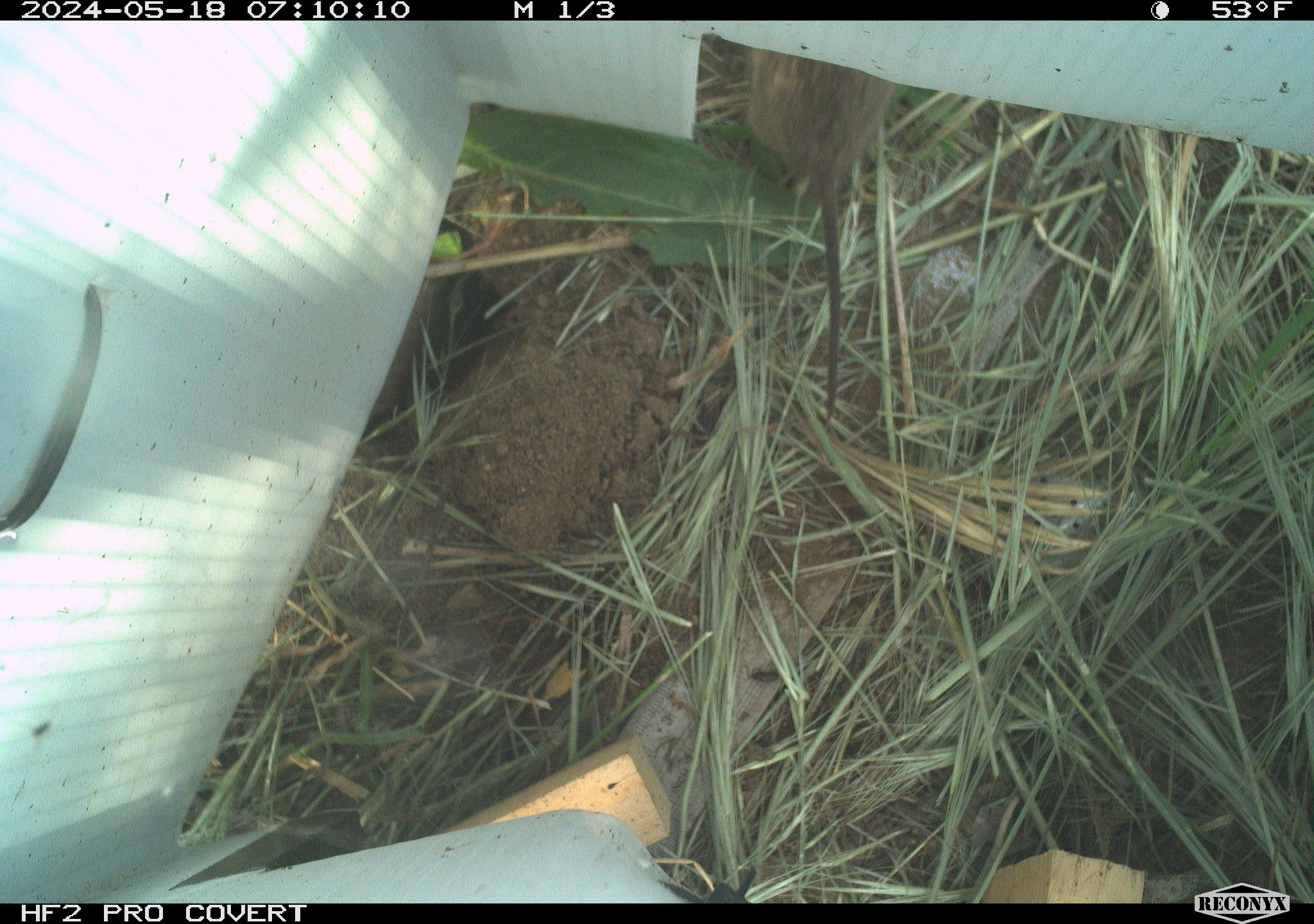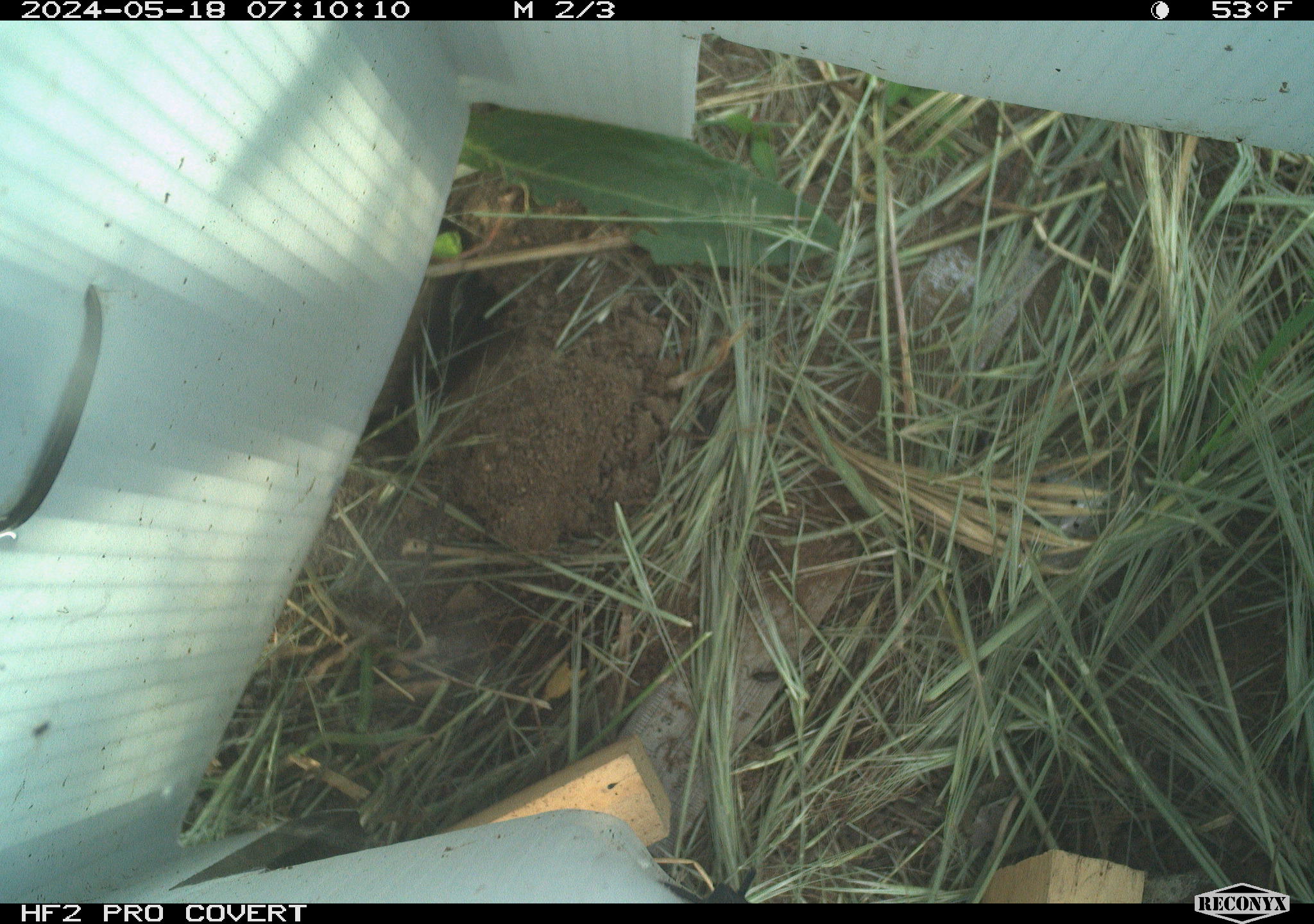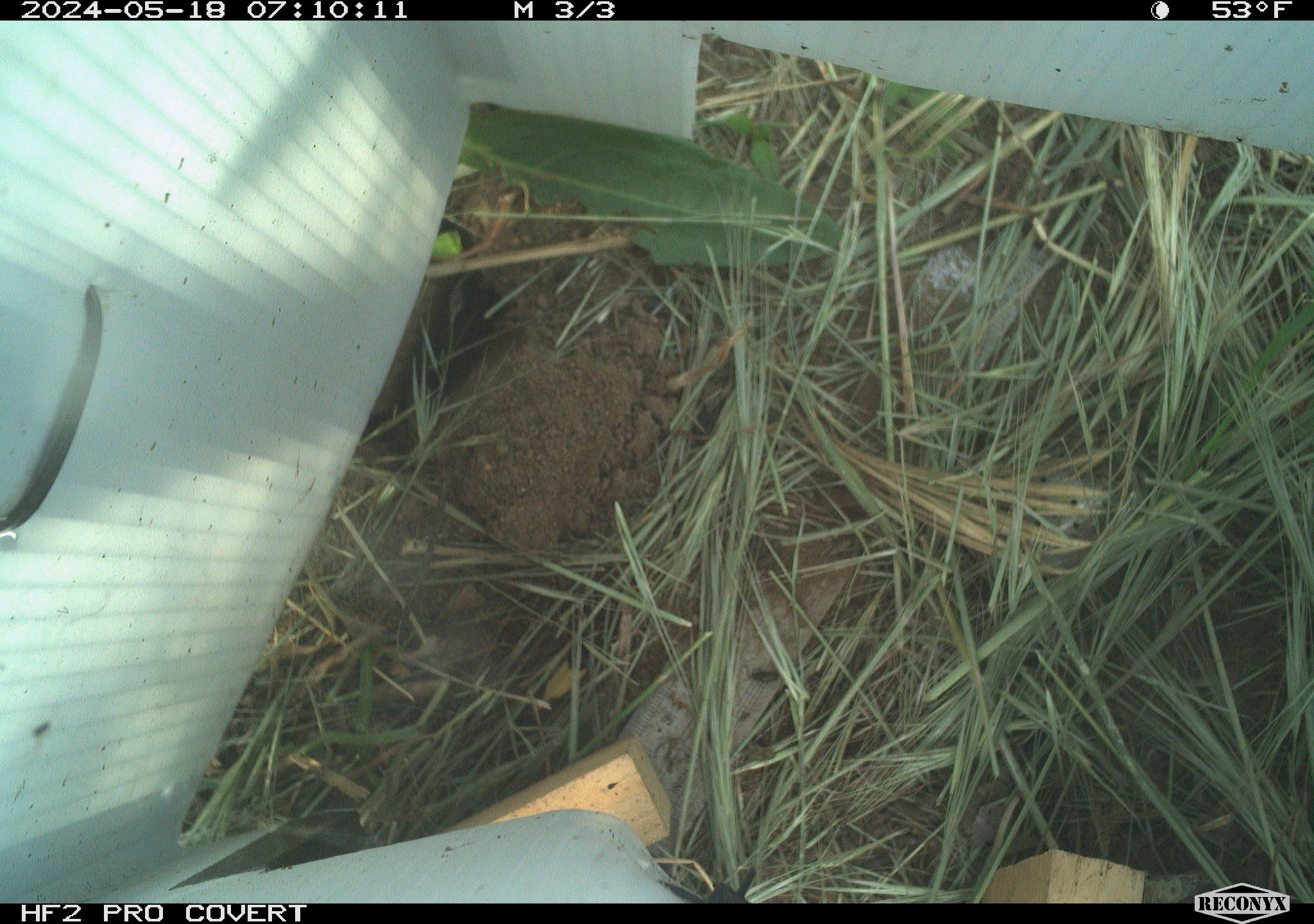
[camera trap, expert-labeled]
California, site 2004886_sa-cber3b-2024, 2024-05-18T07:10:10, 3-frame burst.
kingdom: Animalia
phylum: Chordata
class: Mammalia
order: Rodentia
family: Cricetidae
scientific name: Arvicolinae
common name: voles, lemmings, and muskrats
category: arvicolinae subfamily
Arvicolinae subfamily (voles, lemmings, and muskrats) (Arvicolinae).